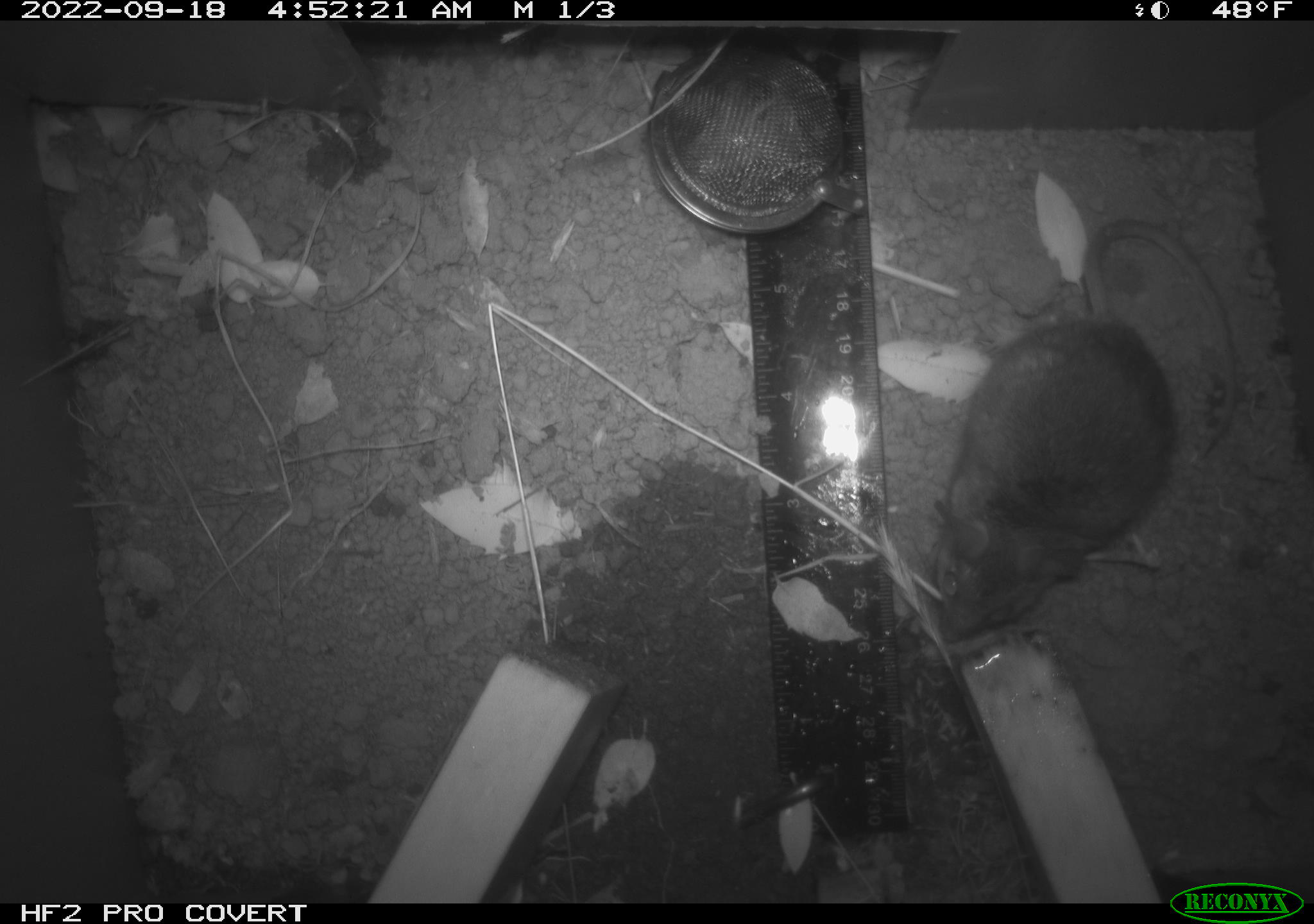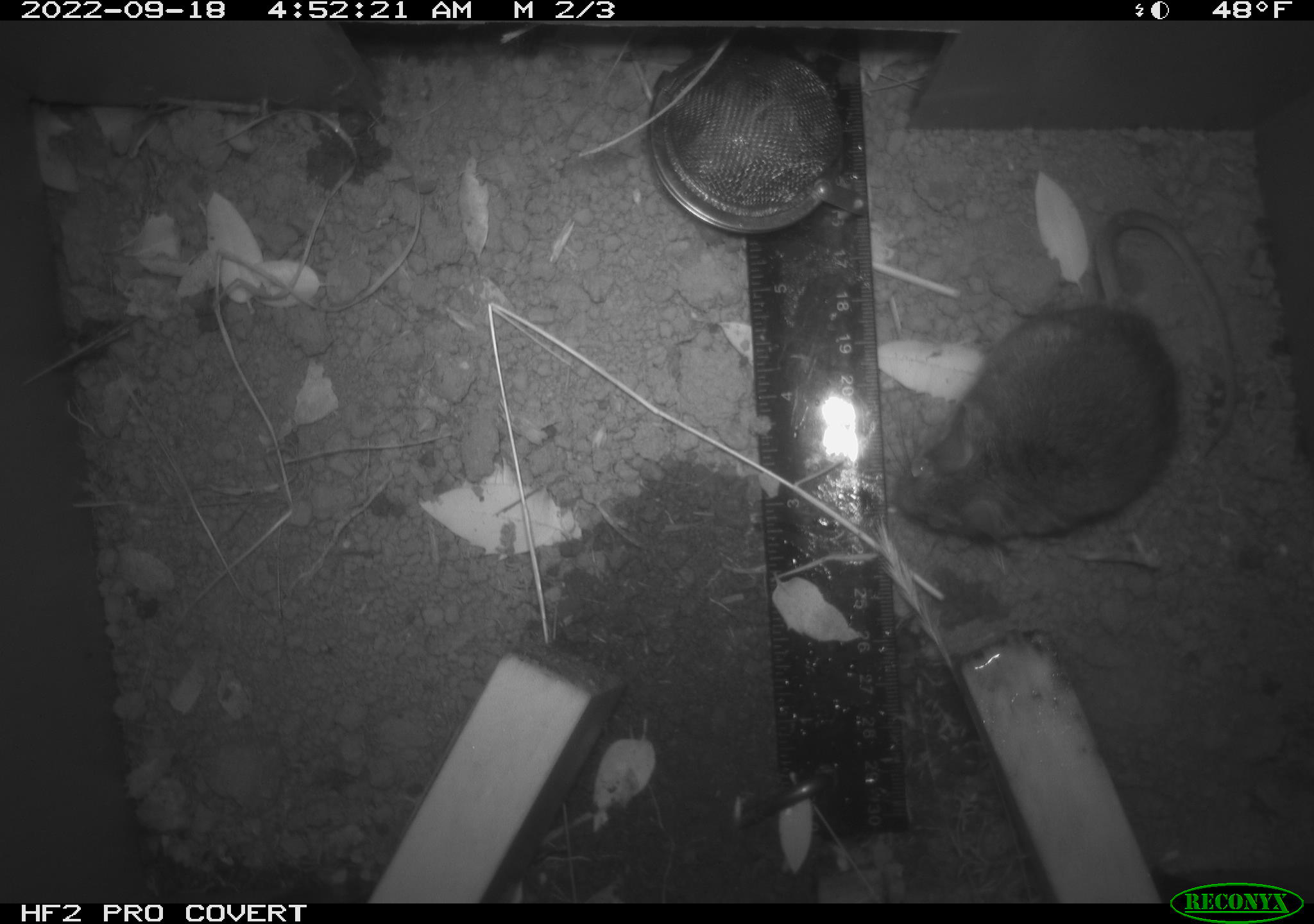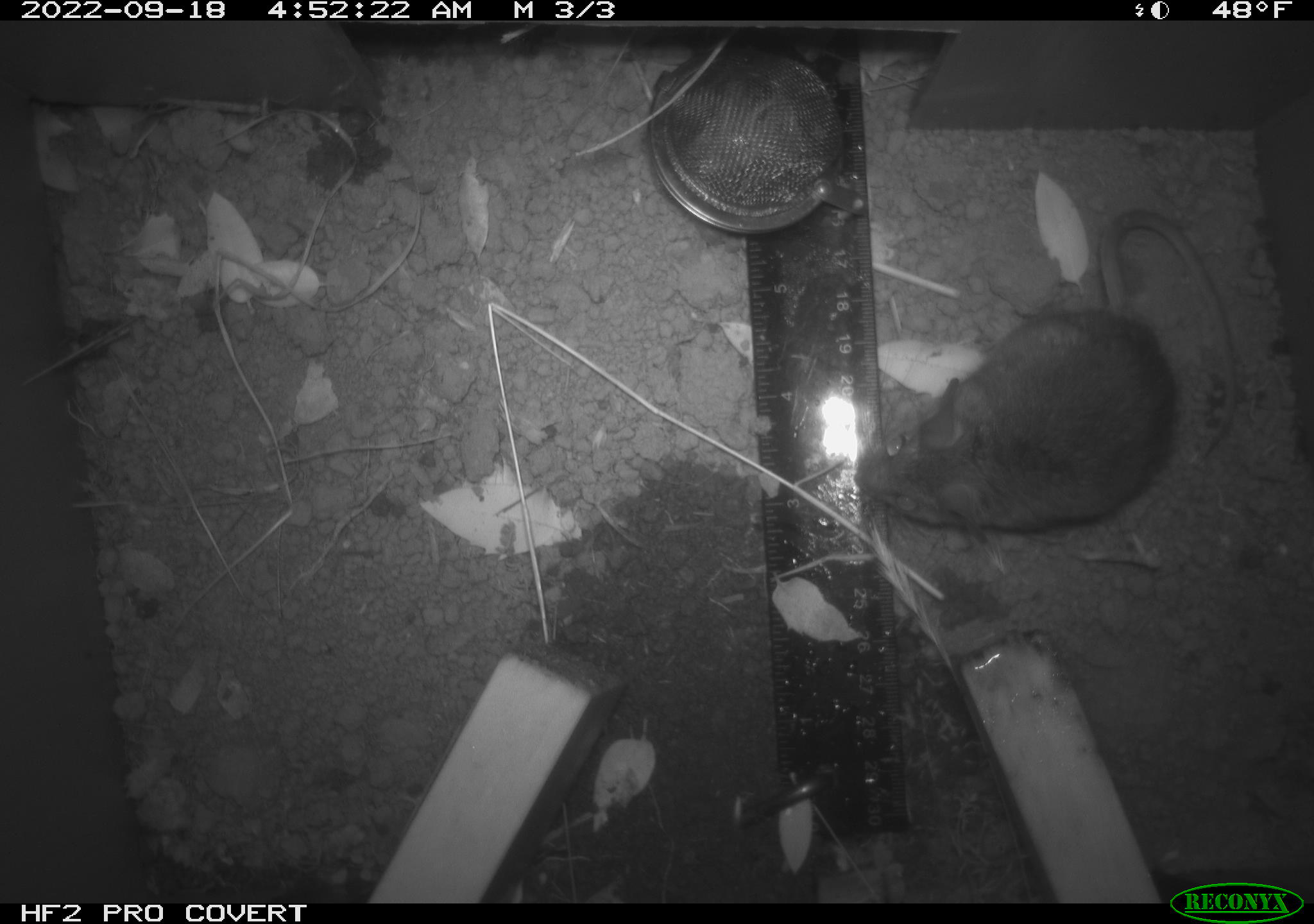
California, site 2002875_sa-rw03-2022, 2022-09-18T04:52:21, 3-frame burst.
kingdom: Animalia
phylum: Chordata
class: Mammalia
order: Rodentia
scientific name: Rodentia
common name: mouse species